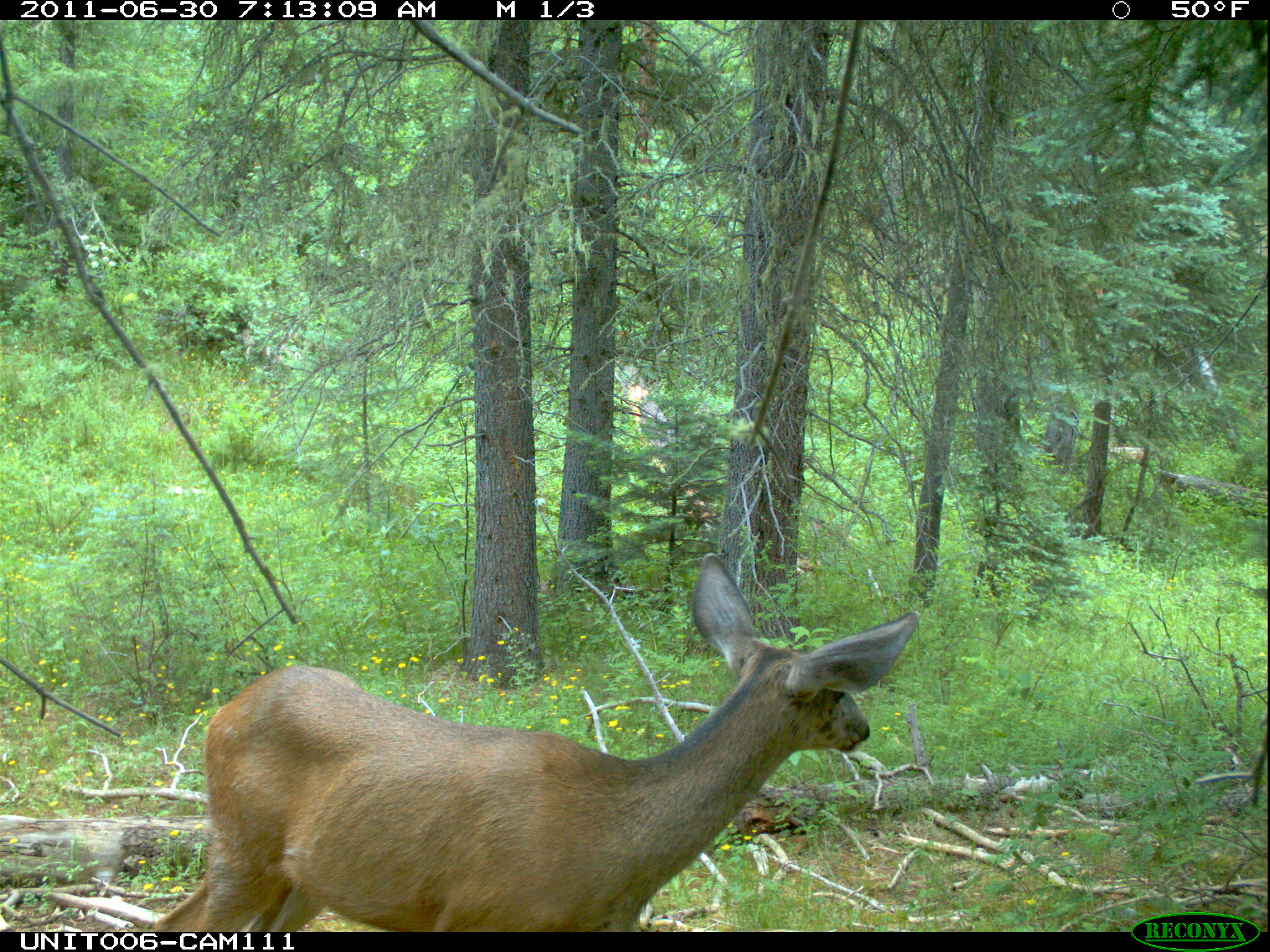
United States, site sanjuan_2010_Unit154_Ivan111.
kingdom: Animalia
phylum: Chordata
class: Mammalia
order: Artiodactyla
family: Cervidae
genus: Odocoileus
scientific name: Odocoileus hemionus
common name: mule deer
Odocoileus hemionus (mule deer).